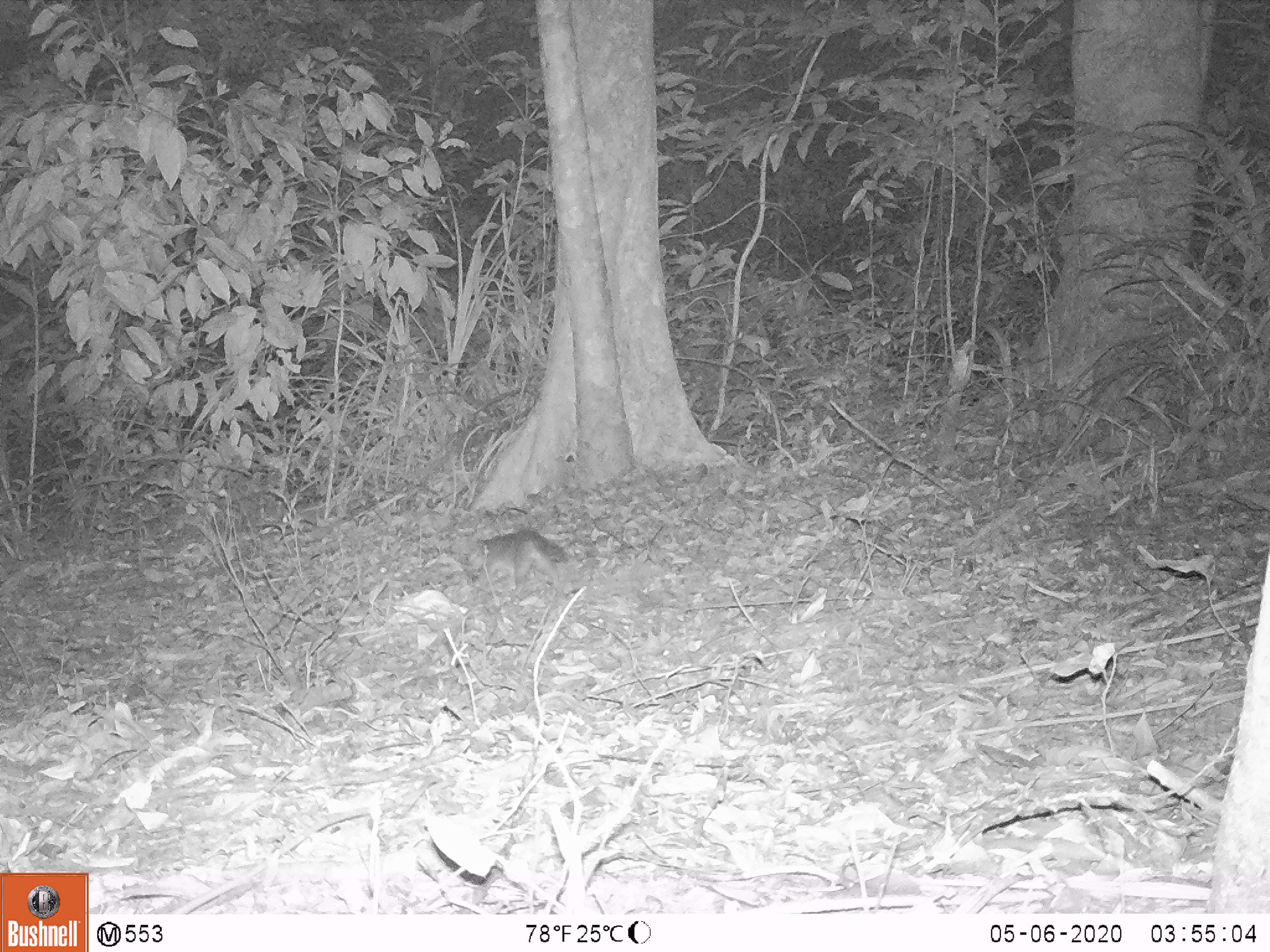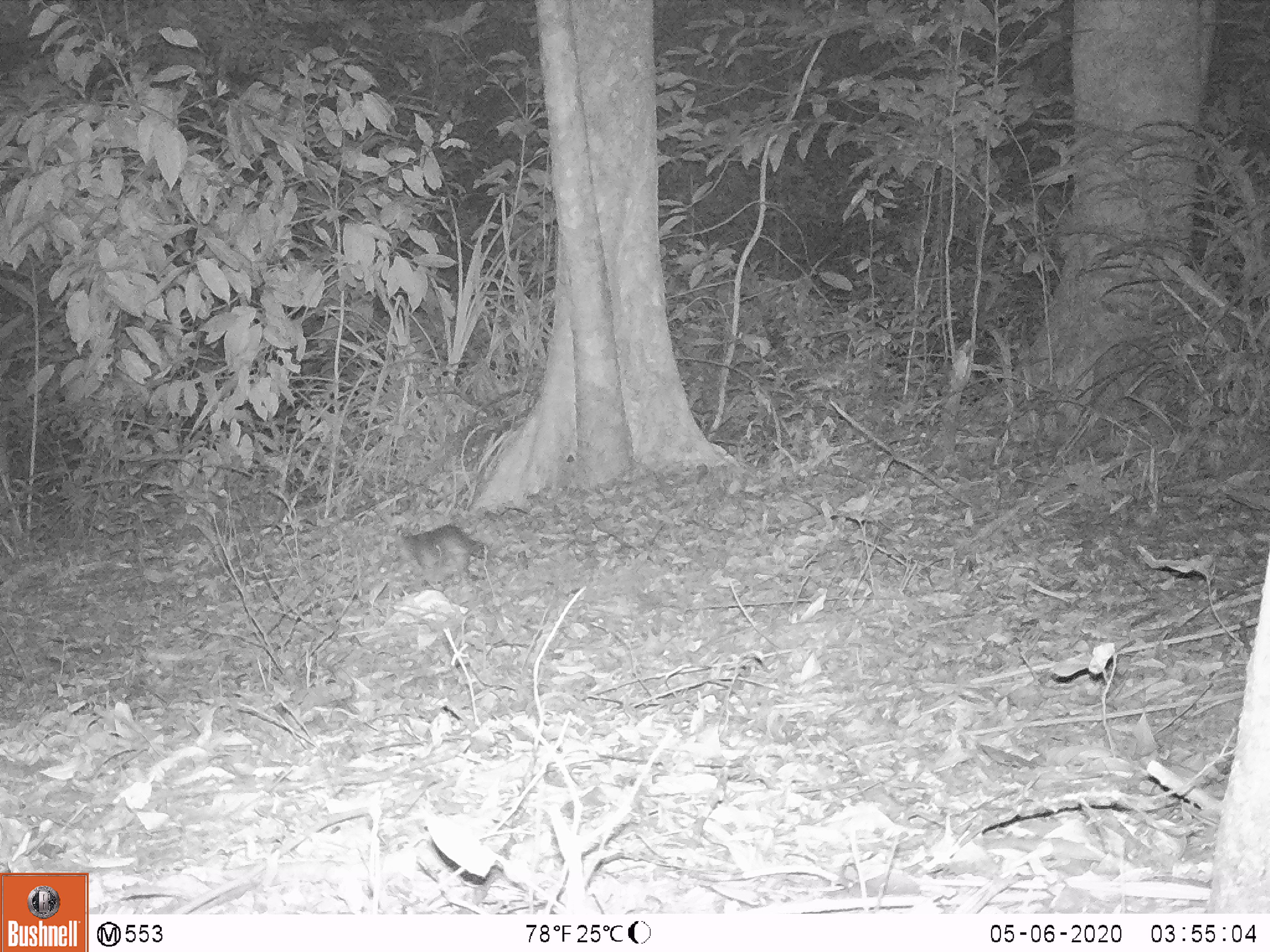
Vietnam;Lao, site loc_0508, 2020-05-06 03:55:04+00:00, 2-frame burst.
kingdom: Animalia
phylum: Chordata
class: Mammalia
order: Carnivora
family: Mustelidae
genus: Melogale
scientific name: Melogale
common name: ferret badger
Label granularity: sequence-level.